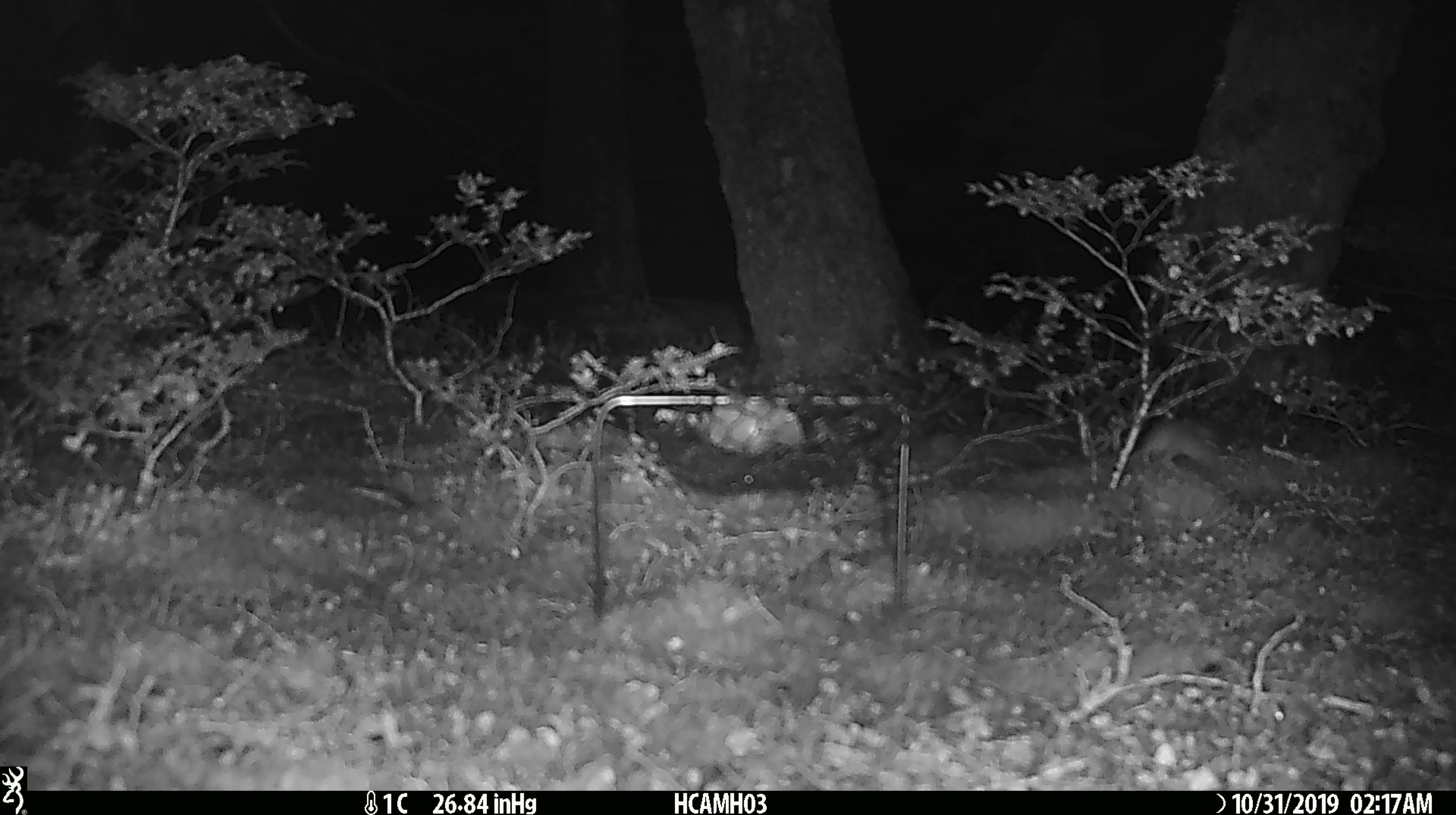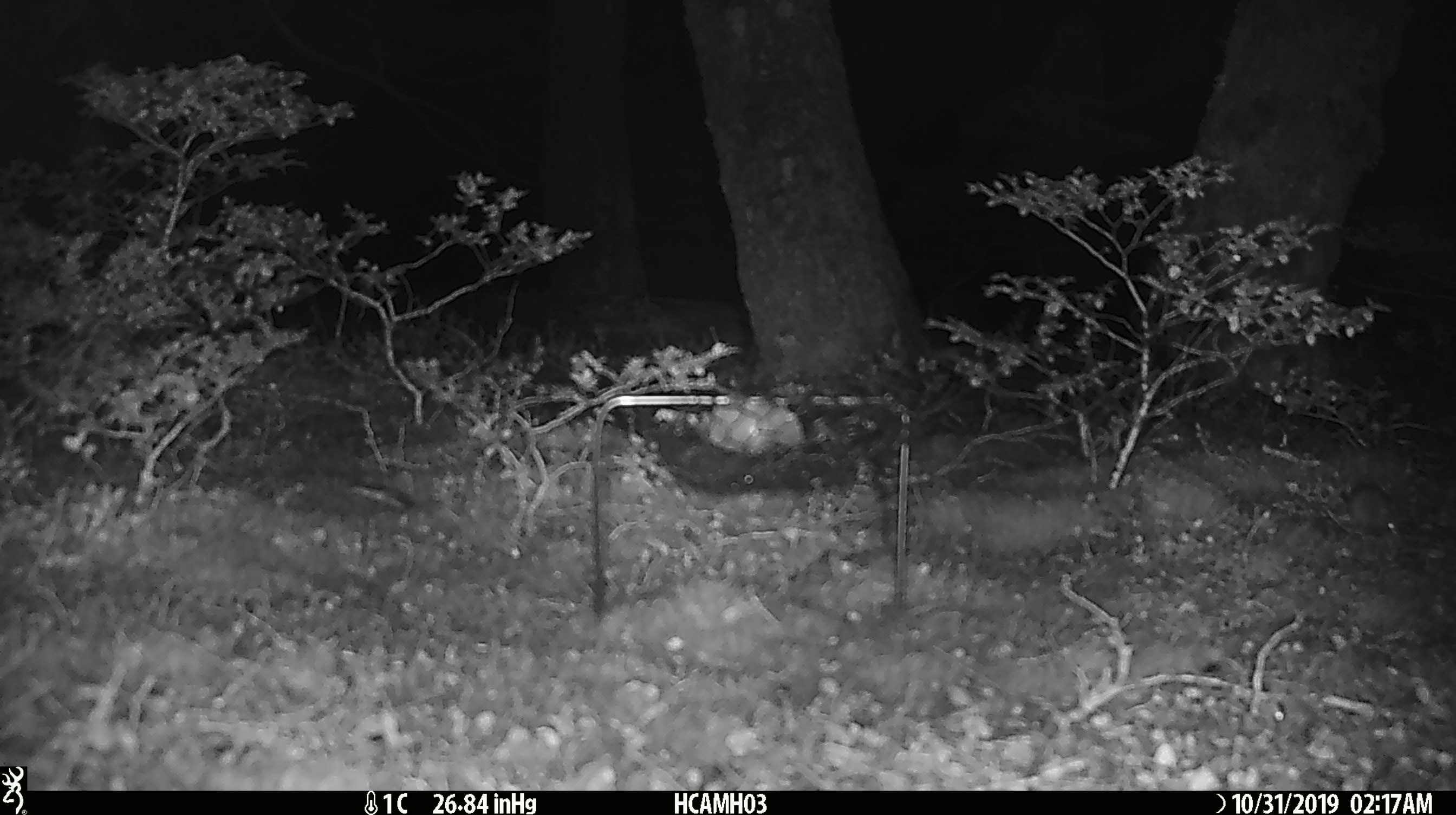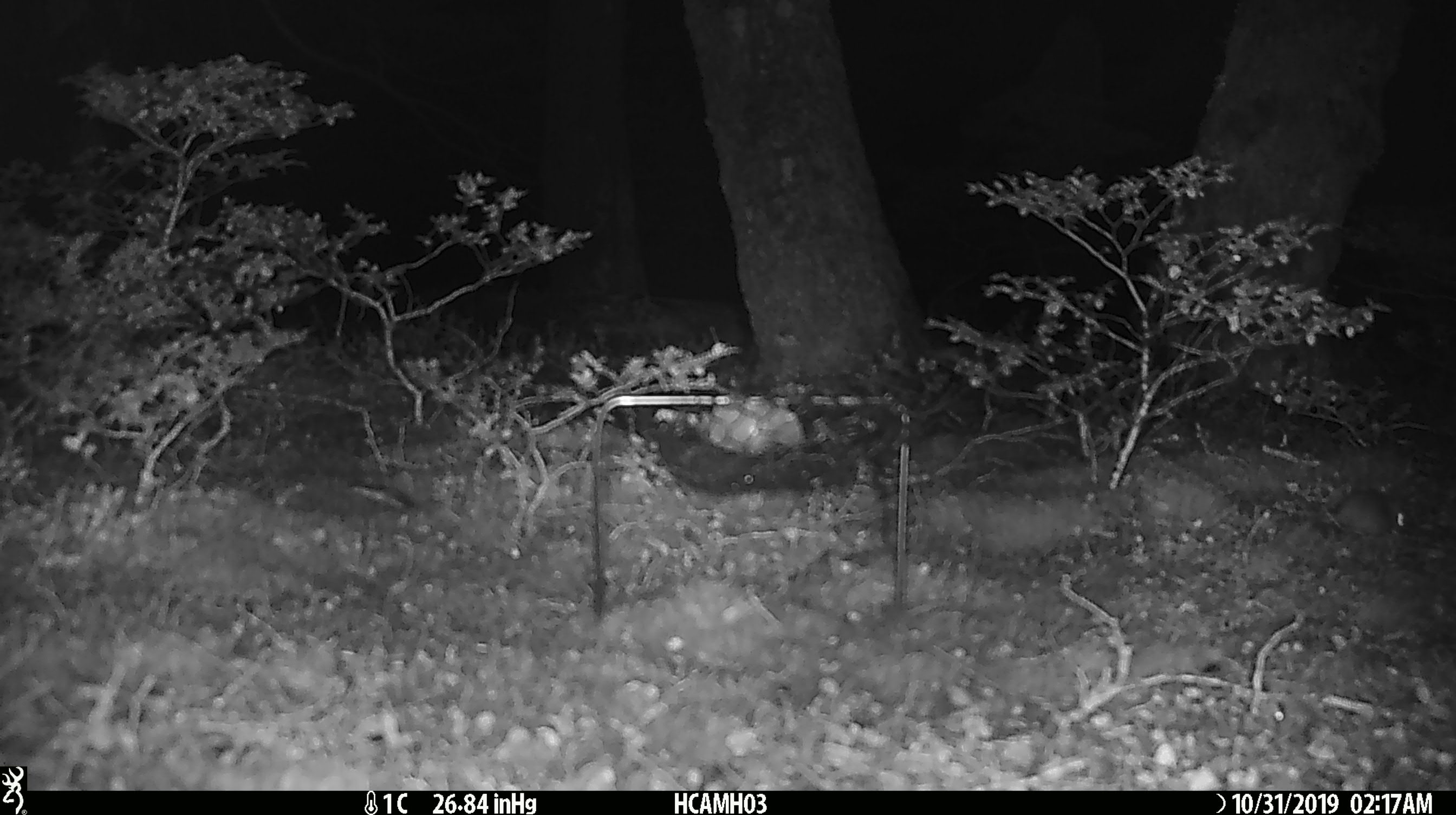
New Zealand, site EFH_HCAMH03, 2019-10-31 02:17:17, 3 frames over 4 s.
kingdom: Animalia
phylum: Chordata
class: Mammalia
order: Rodentia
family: Muridae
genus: Mus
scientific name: Mus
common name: mouse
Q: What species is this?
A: Mouse (Mus).